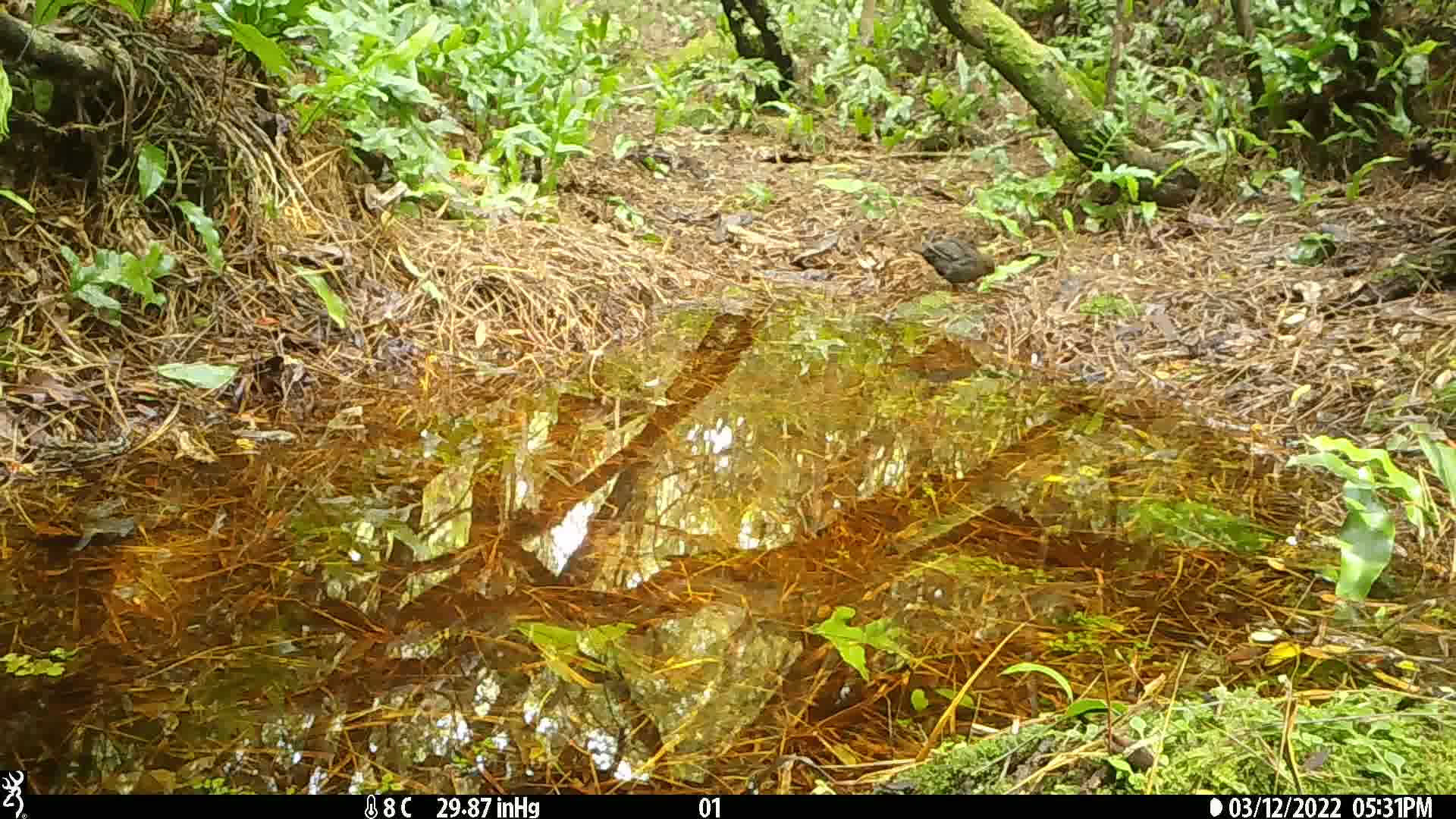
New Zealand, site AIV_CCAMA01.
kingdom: Animalia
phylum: Chordata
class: Aves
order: Passeriformes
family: Turdidae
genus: Turdus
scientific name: Turdus merula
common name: eurasian blackbird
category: blackbird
Blackbird (eurasian blackbird) (Turdus merula).